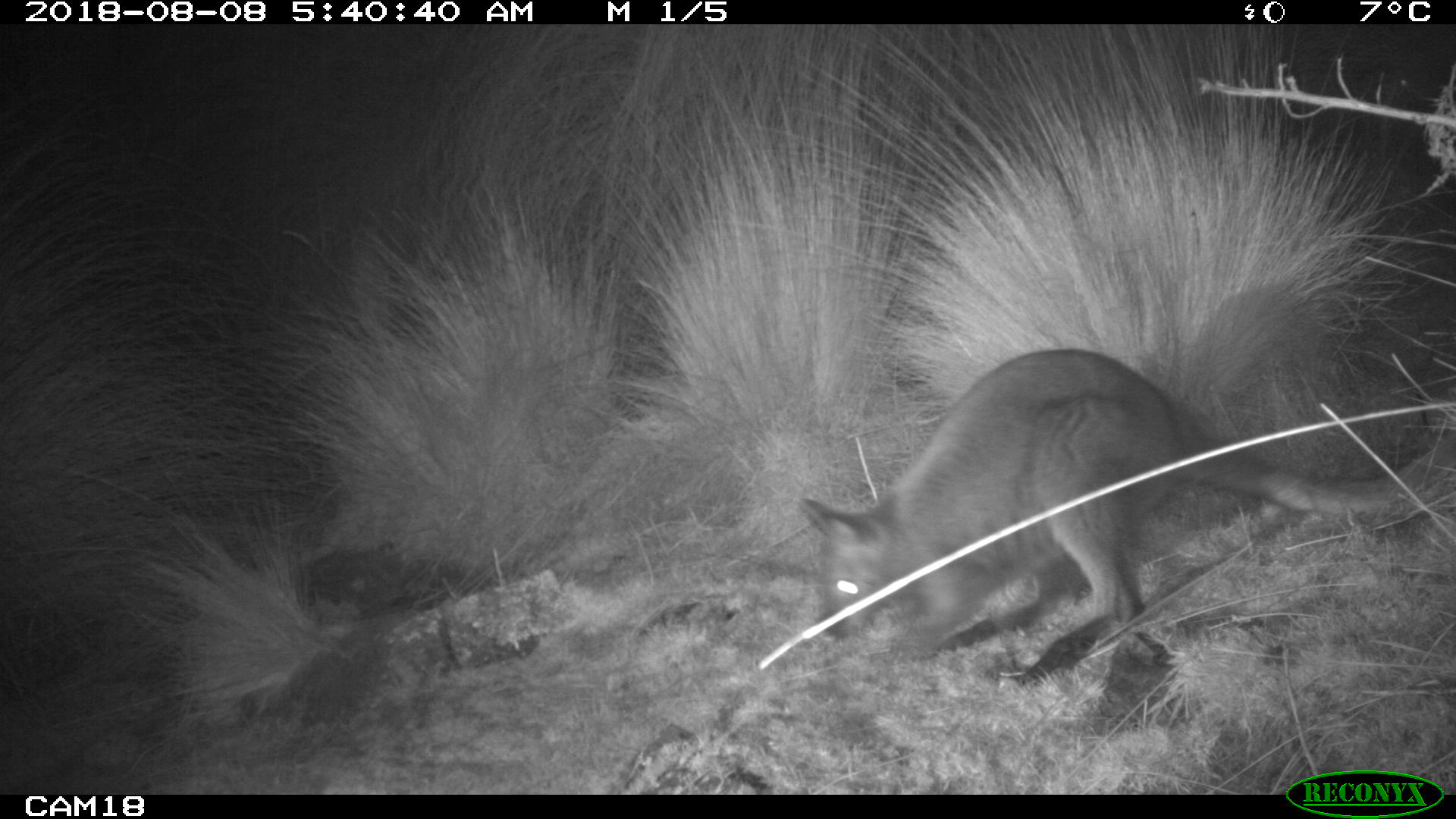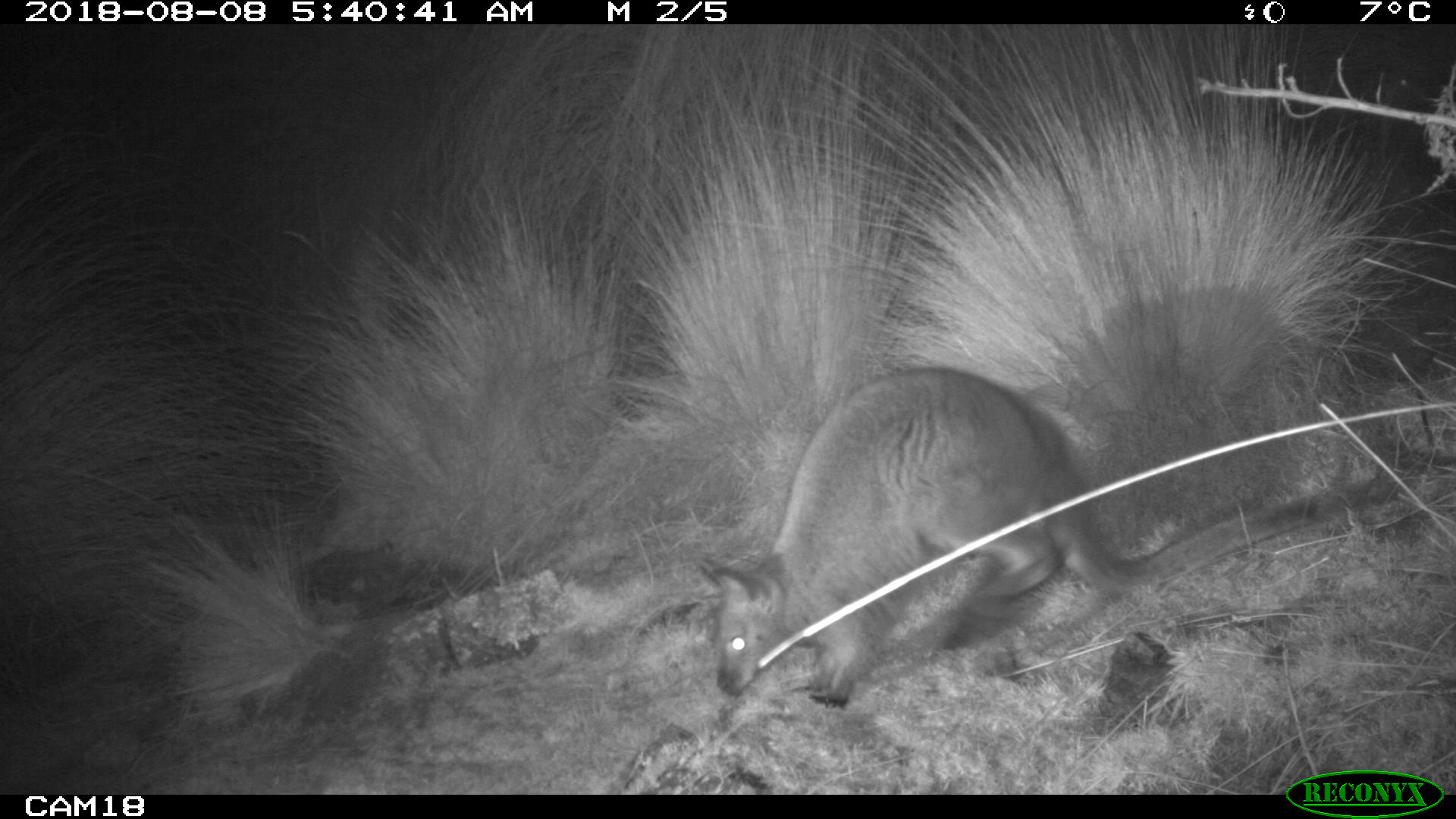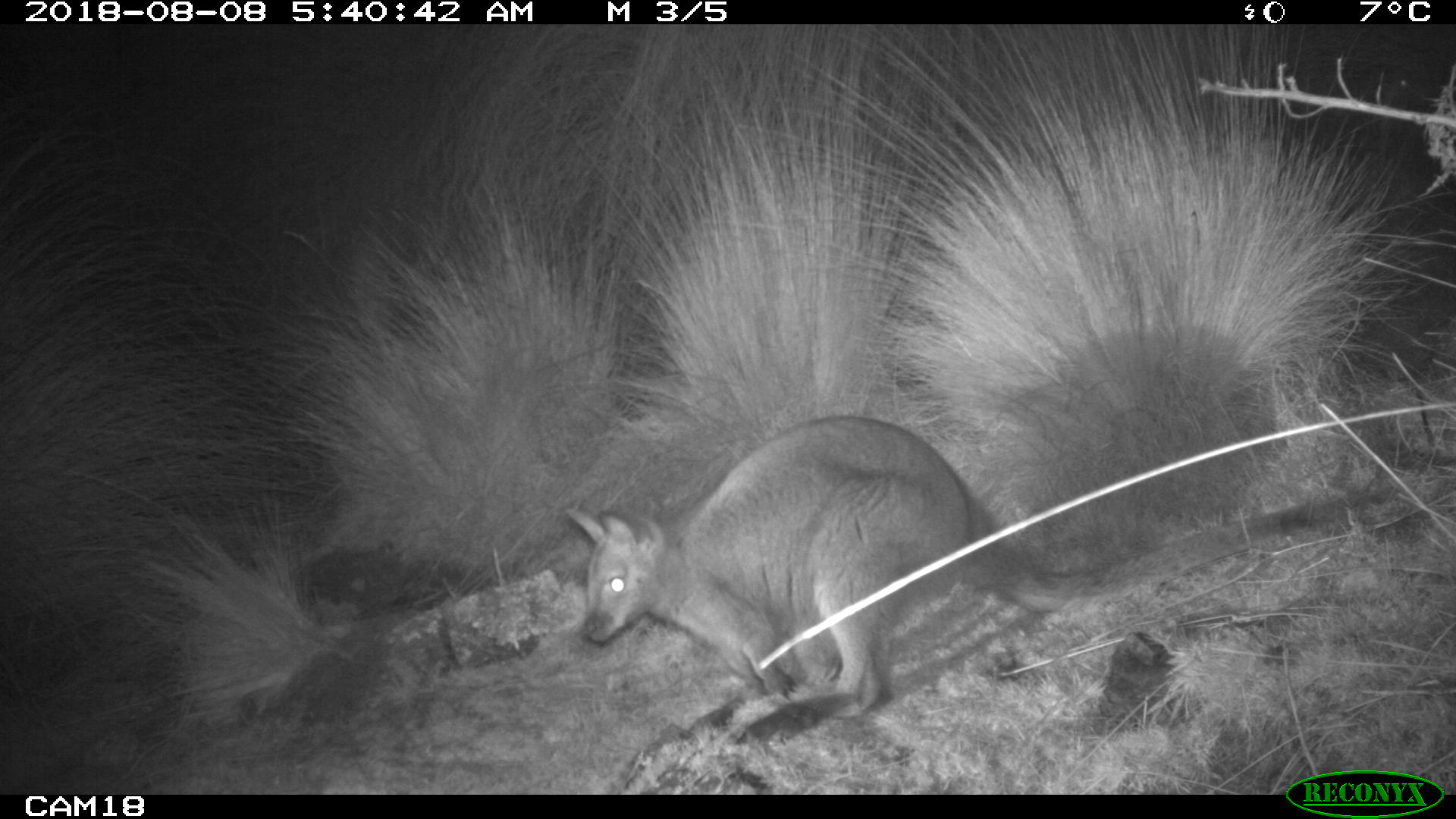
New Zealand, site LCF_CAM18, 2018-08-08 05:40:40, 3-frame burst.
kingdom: Animalia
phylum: Chordata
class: Mammalia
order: Diprotodontia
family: Macropodidae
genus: Notamacropus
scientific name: Notamacropus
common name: wallaby